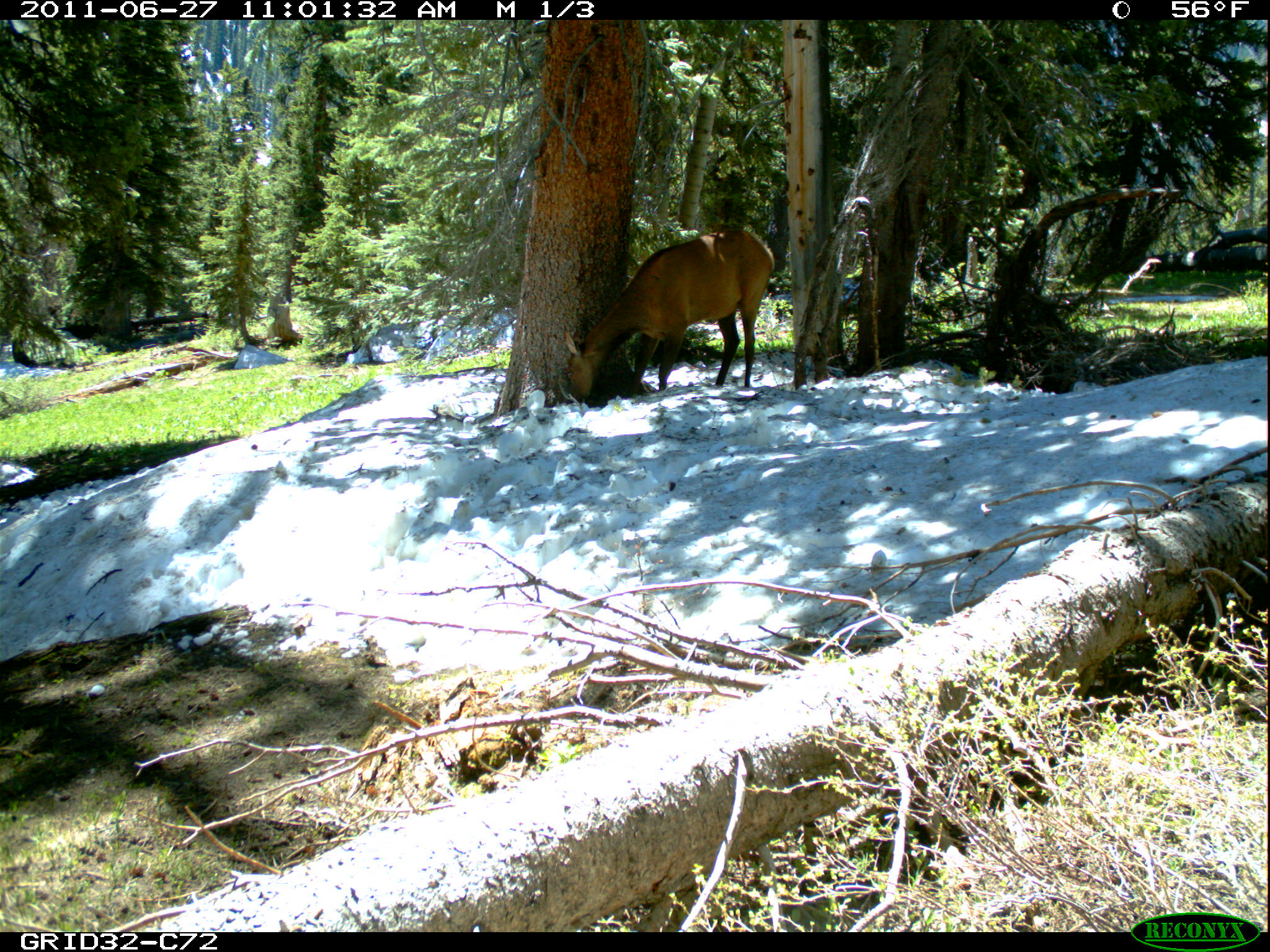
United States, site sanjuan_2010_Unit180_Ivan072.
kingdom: Animalia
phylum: Chordata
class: Mammalia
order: Artiodactyla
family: Cervidae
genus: Cervus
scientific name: Cervus elaphus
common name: red deer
Cervus elaphus (red deer).